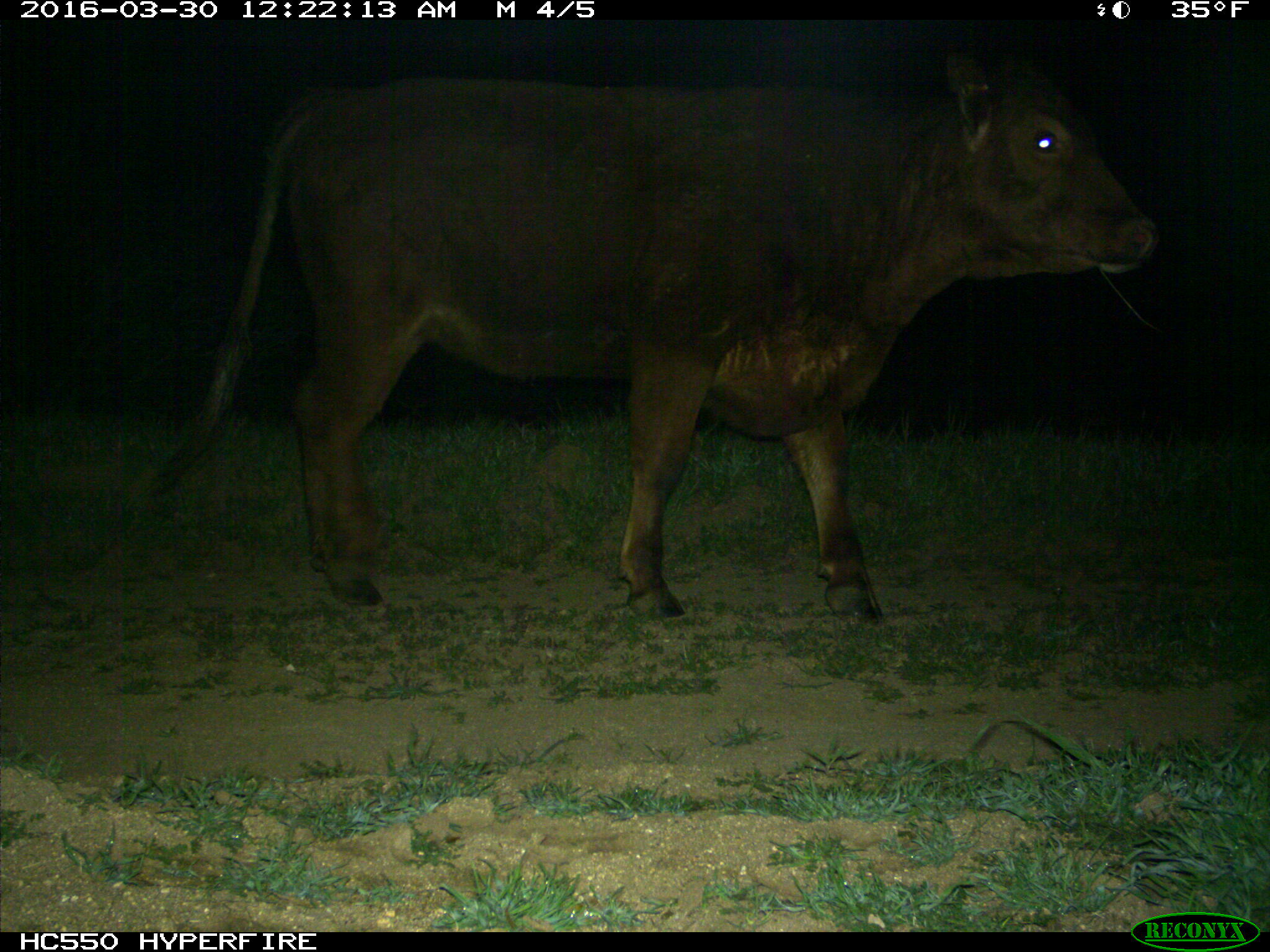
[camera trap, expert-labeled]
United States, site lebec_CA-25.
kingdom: Animalia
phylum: Chordata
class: Mammalia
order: Artiodactyla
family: Bovidae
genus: Bos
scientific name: Bos taurus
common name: domestic cow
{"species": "Bos taurus (domestic cow)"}